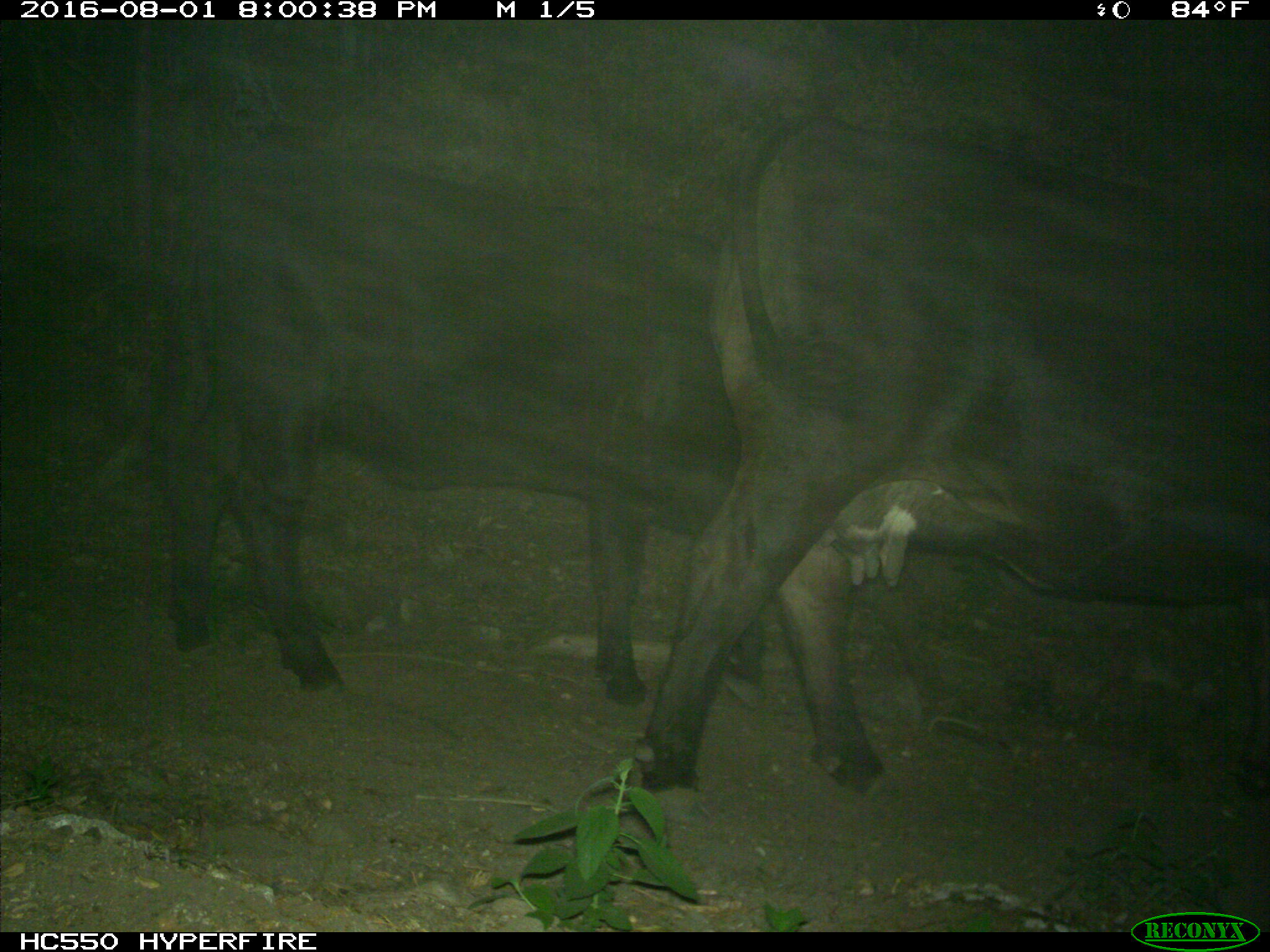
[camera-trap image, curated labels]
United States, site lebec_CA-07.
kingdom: Animalia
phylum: Chordata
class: Mammalia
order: Artiodactyla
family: Bovidae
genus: Bos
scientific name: Bos taurus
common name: domestic cow